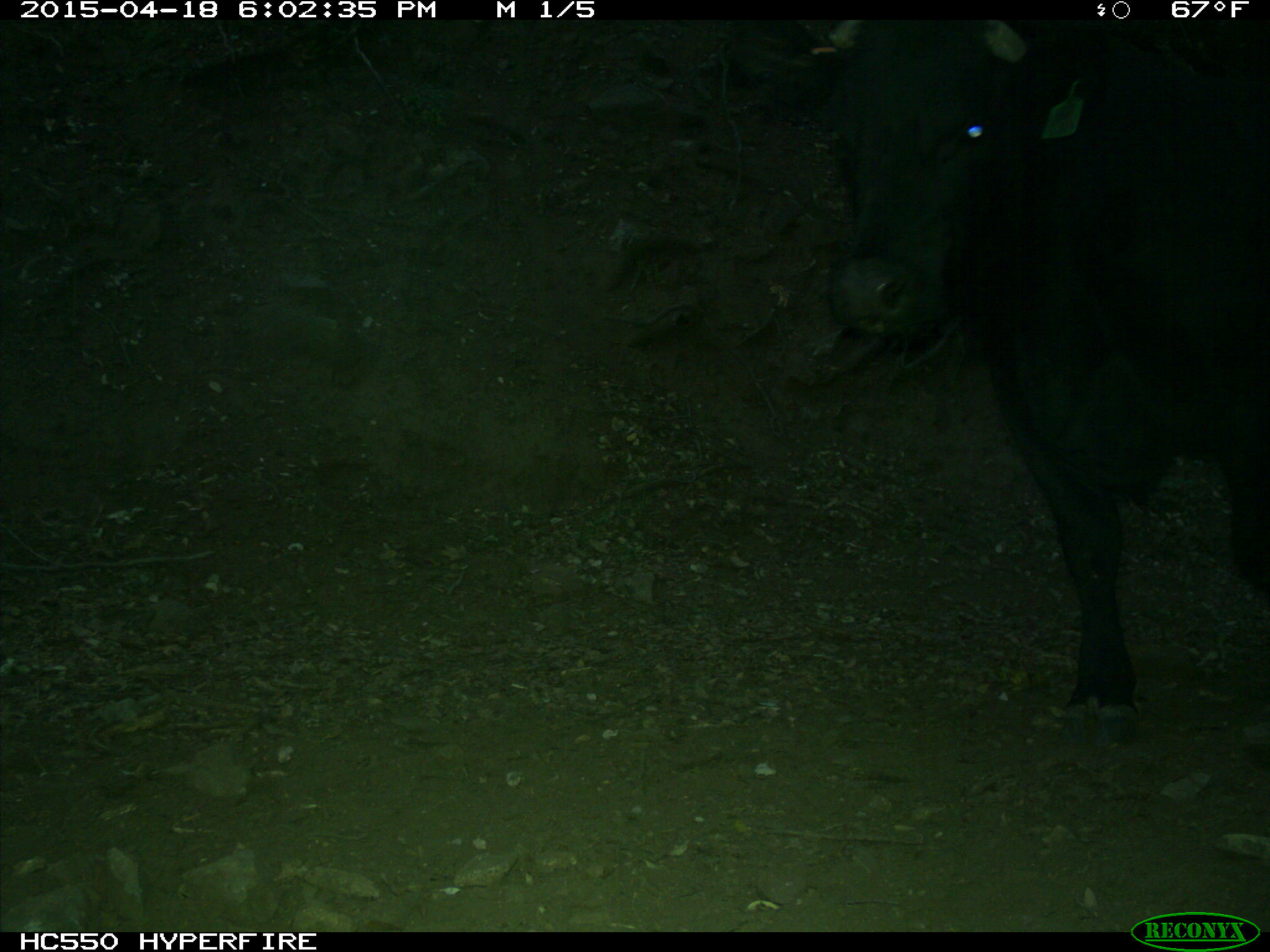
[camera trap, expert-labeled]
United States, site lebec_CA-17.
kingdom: Animalia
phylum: Chordata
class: Mammalia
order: Artiodactyla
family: Bovidae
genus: Bos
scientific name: Bos taurus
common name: domestic cow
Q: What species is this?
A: Bos taurus (domestic cow).